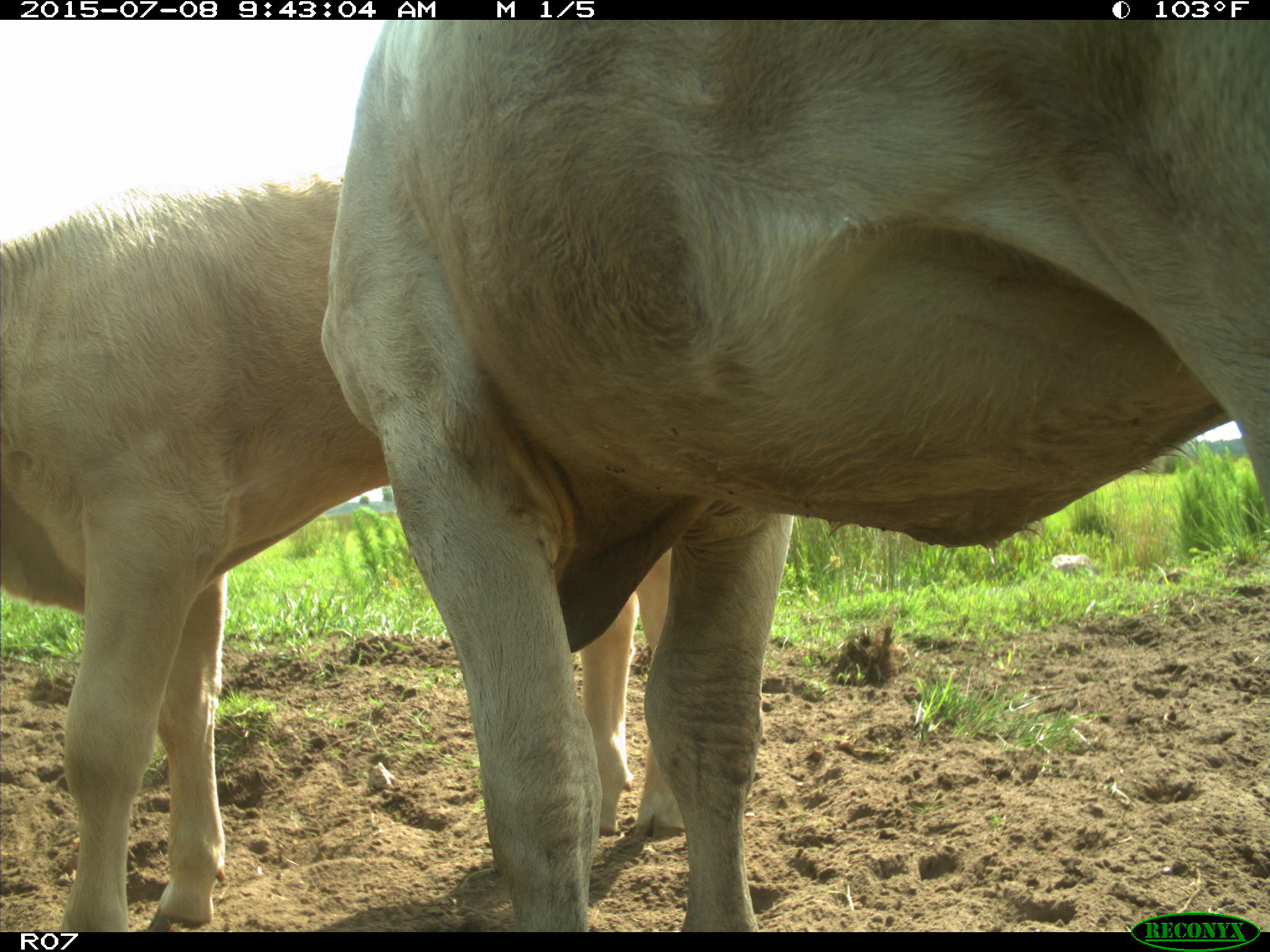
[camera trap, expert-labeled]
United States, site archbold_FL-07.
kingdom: Animalia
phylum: Chordata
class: Mammalia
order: Artiodactyla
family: Bovidae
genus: Bos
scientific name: Bos taurus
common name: domestic cow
Bos taurus (domestic cow).